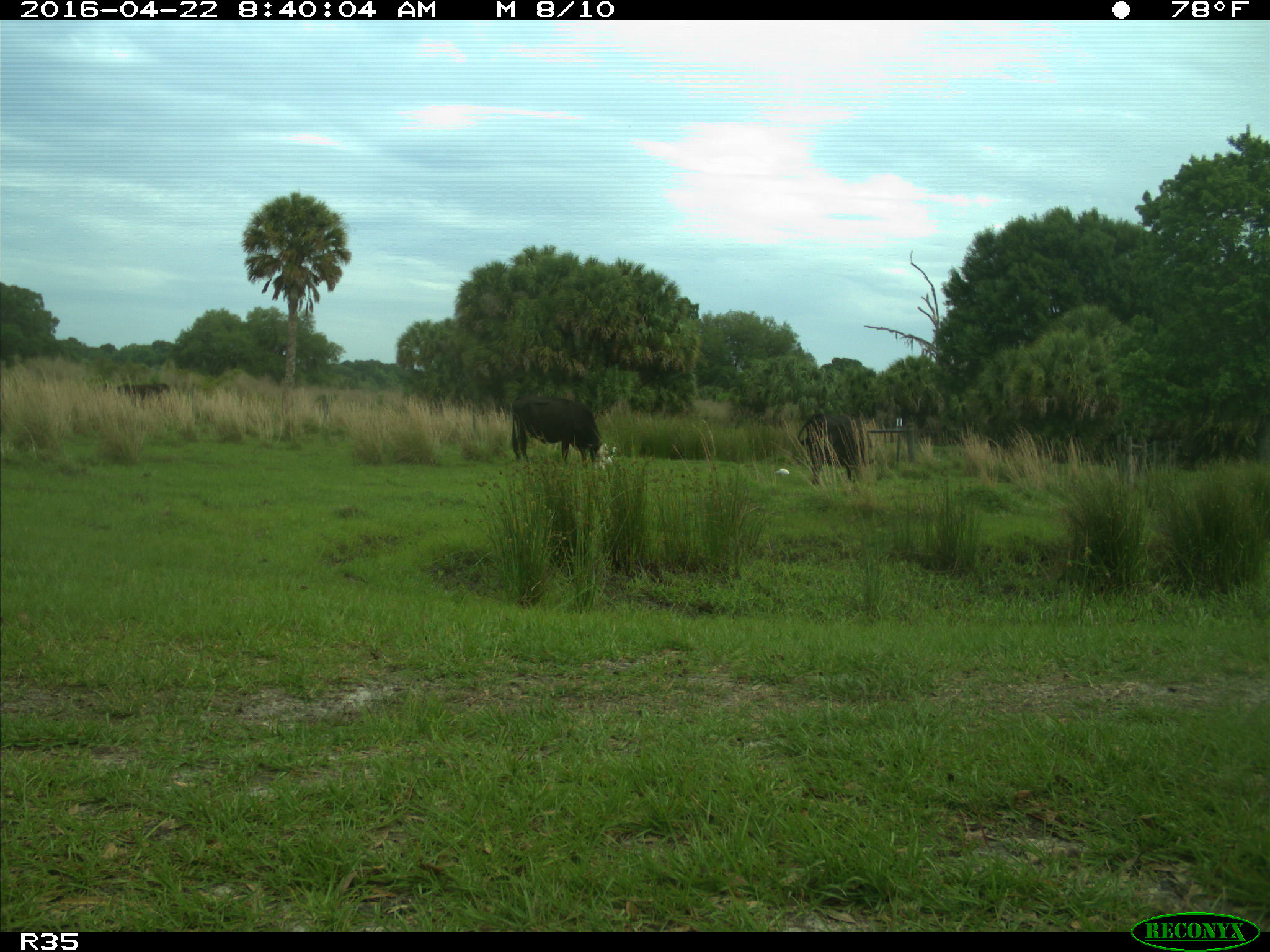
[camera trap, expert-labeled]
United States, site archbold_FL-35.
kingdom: Animalia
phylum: Chordata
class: Mammalia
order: Artiodactyla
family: Bovidae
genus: Bos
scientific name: Bos taurus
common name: domestic cow